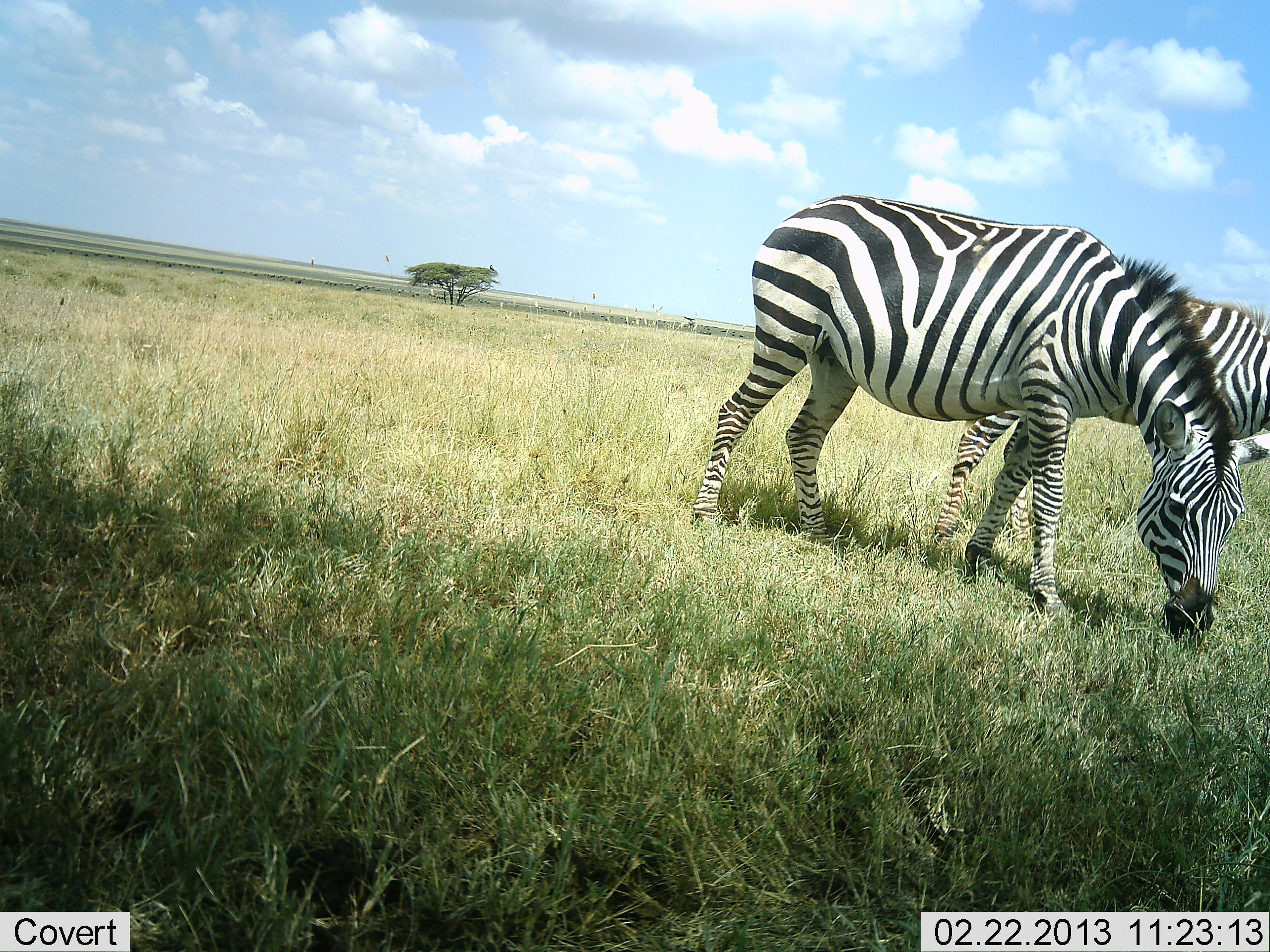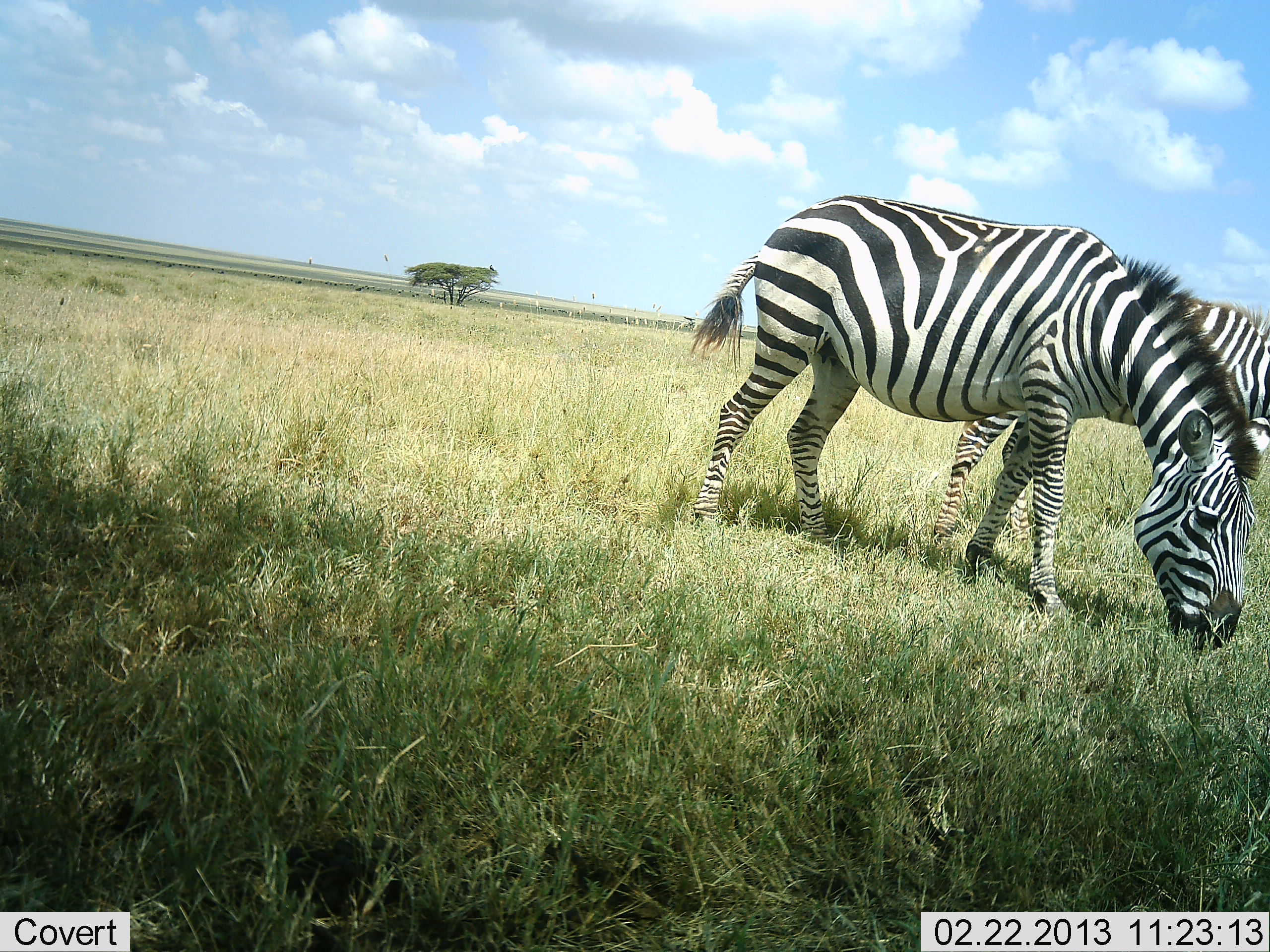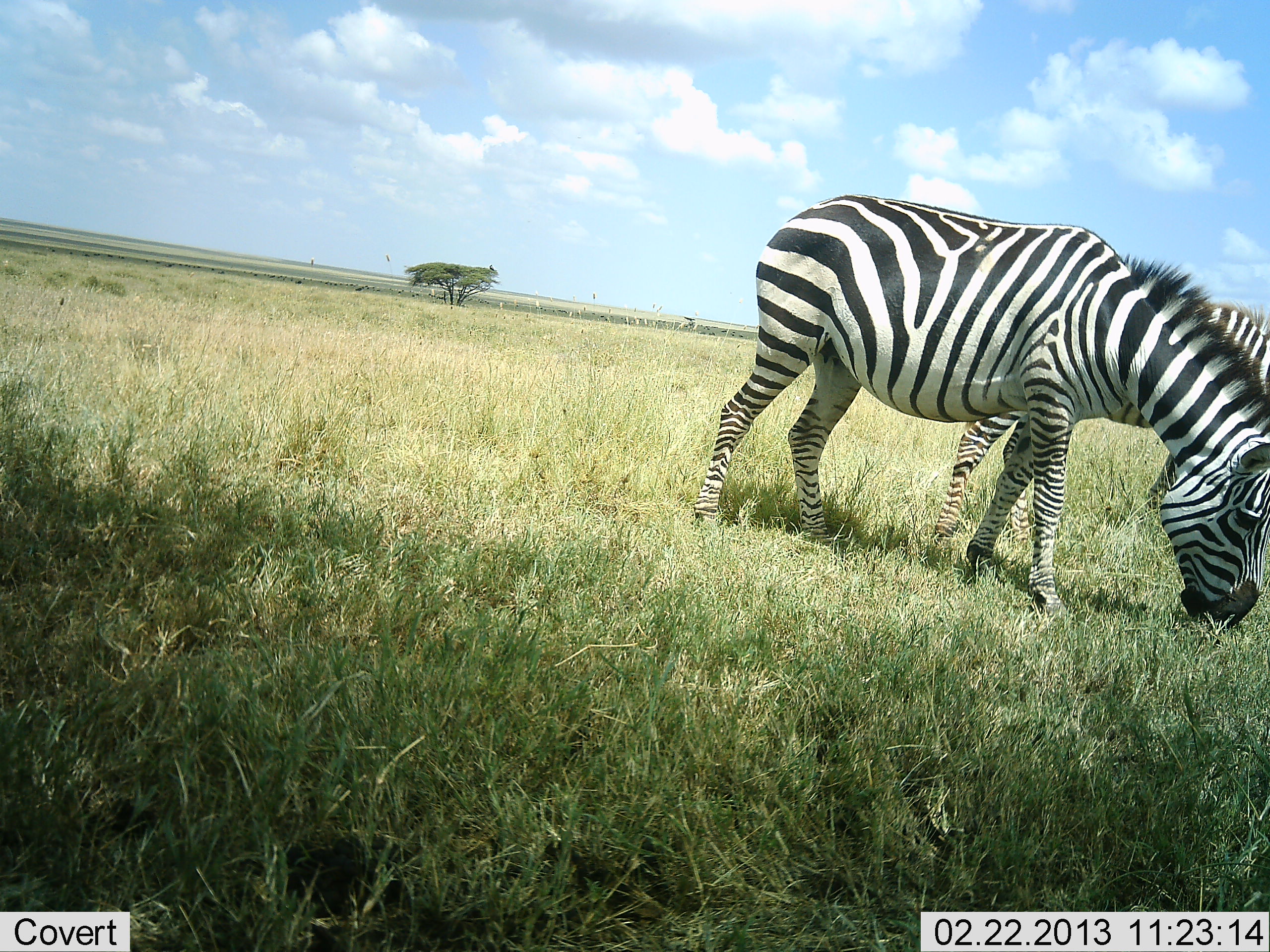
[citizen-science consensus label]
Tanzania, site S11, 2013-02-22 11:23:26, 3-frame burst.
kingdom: Animalia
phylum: Chordata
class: Mammalia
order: Perissodactyla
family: Equidae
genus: Equus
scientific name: Equus quagga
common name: plains zebra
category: zebra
Zebra (plains zebra) (Equus quagga), count 2. Behavior (volunteer vote fractions): standing 13%, resting 0%, moving 0%, interacting 0%. Young present (vote fraction): 0%. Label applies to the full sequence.